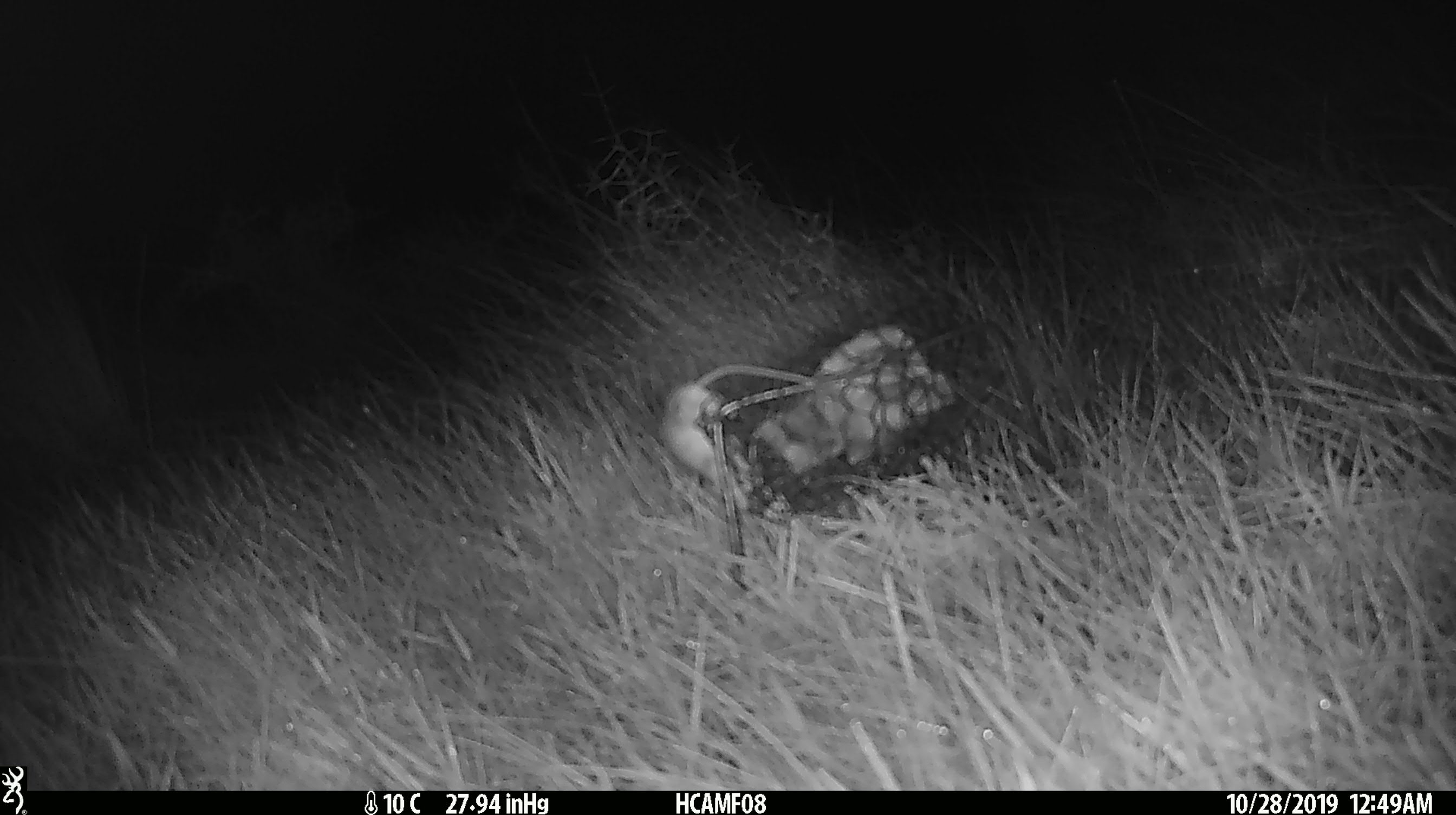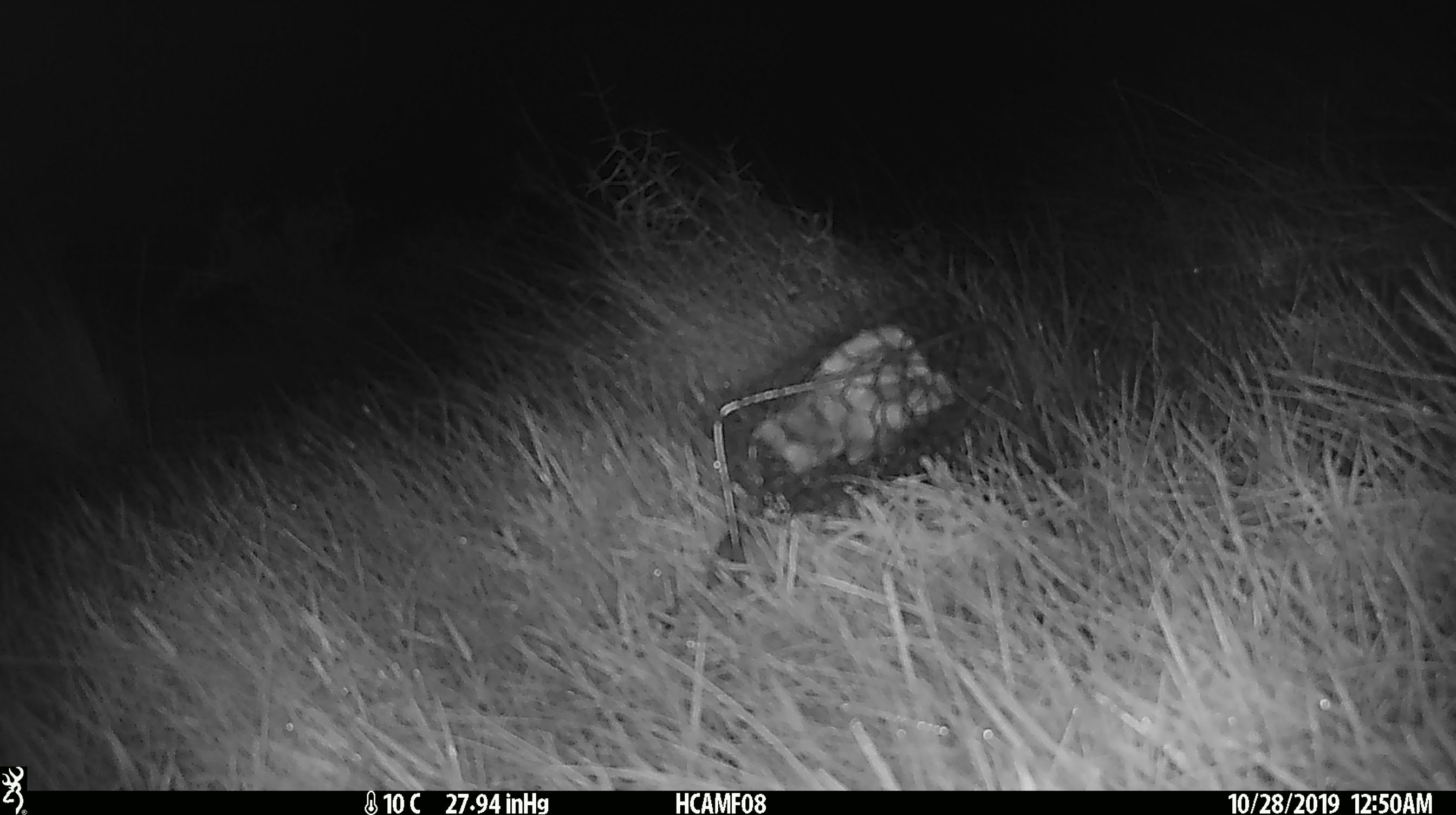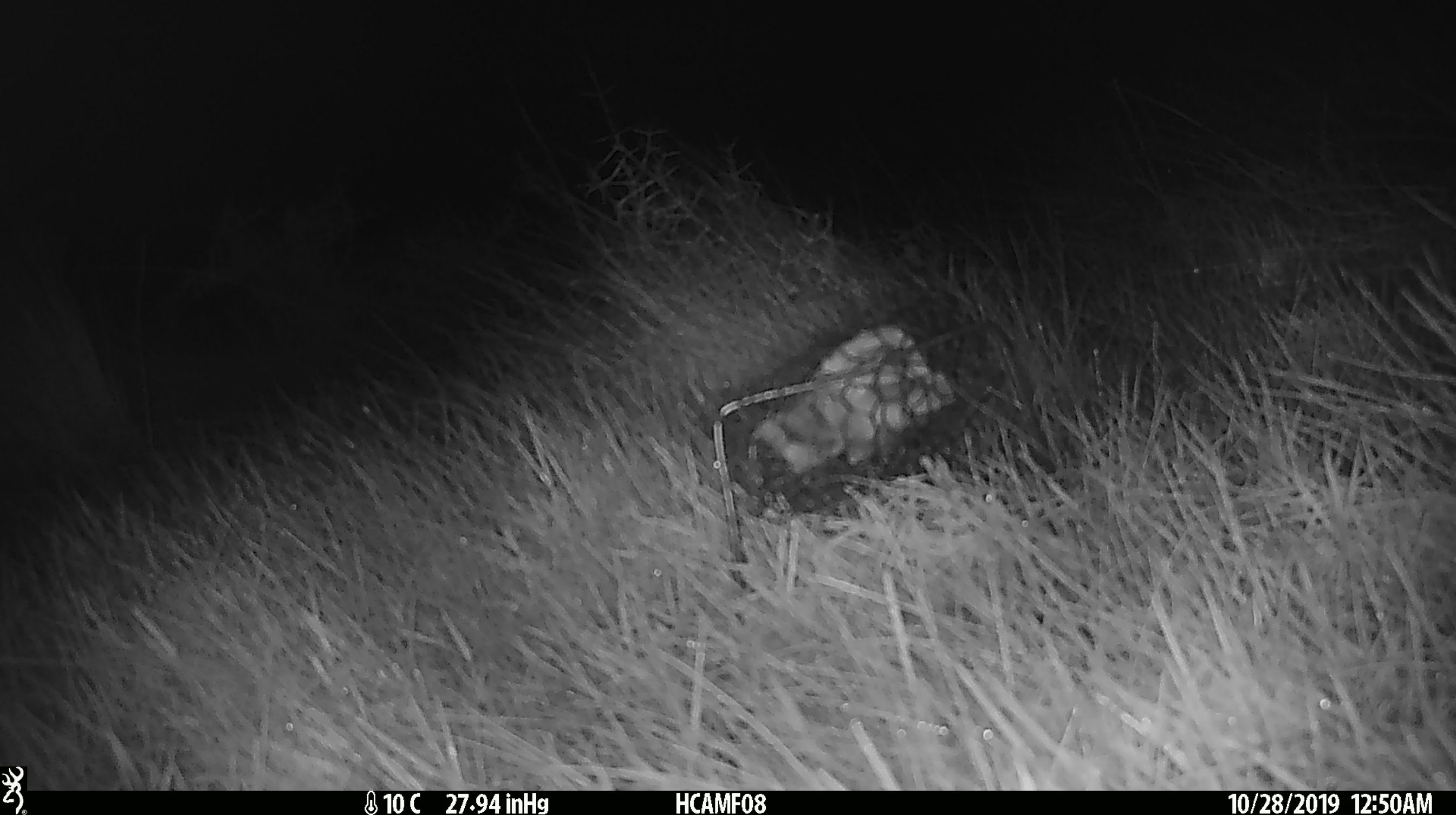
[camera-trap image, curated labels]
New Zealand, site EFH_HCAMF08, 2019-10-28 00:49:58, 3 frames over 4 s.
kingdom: Animalia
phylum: Chordata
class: Mammalia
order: Rodentia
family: Muridae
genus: Mus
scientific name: Mus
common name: mouse